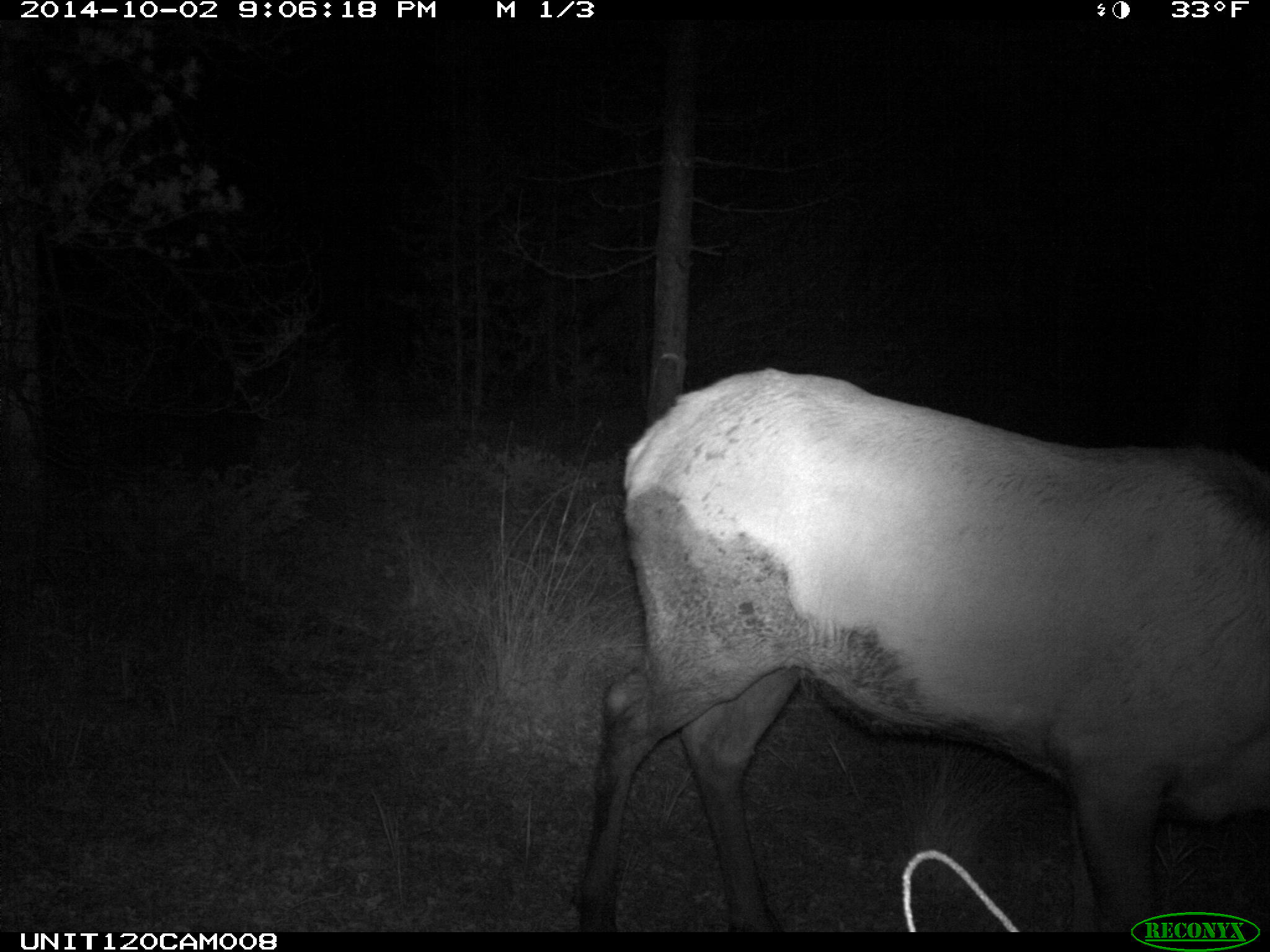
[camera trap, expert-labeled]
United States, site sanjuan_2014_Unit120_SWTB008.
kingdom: Animalia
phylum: Chordata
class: Mammalia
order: Artiodactyla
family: Cervidae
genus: Cervus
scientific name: Cervus elaphus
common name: red deer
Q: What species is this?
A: Cervus elaphus (red deer).